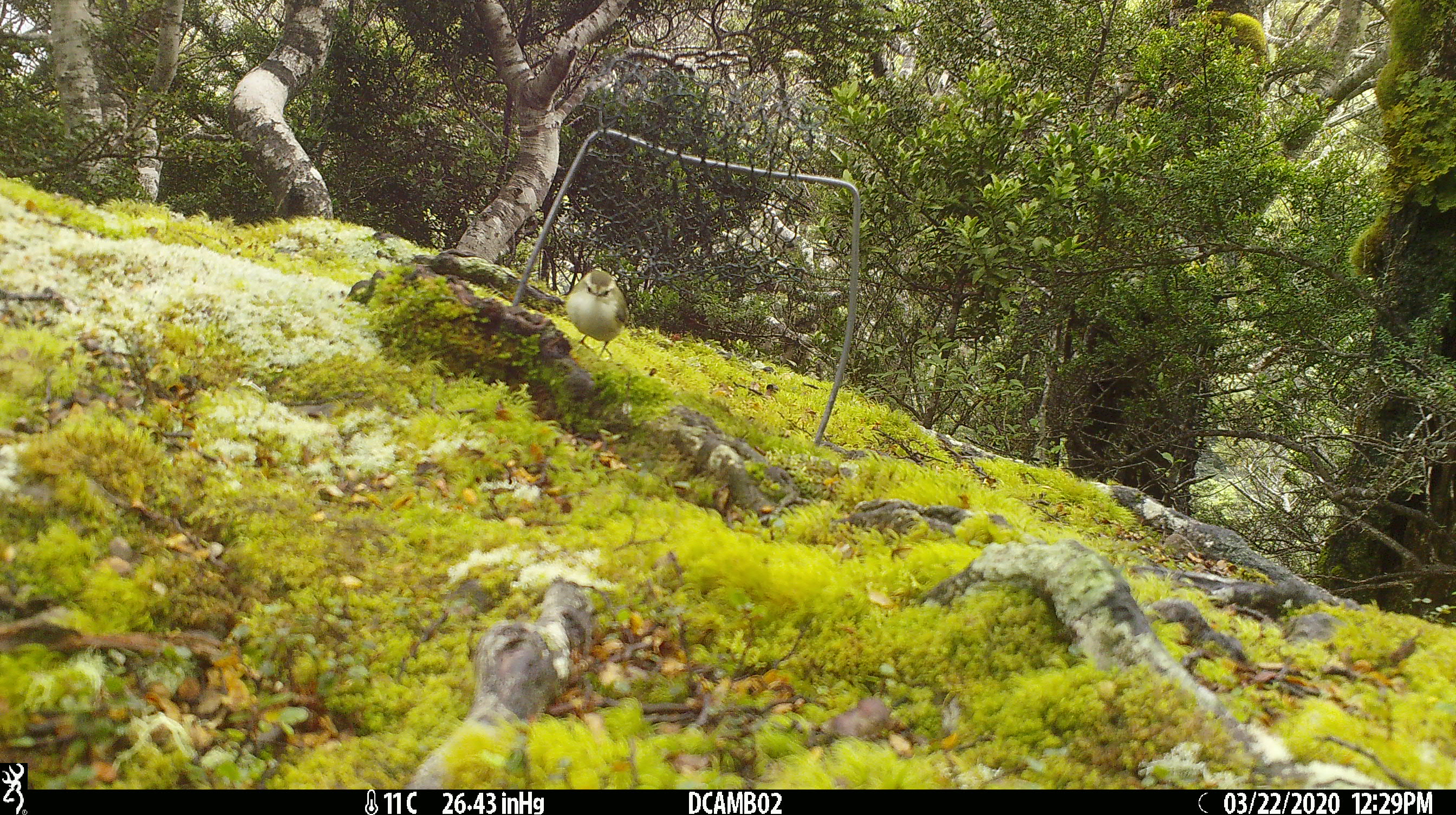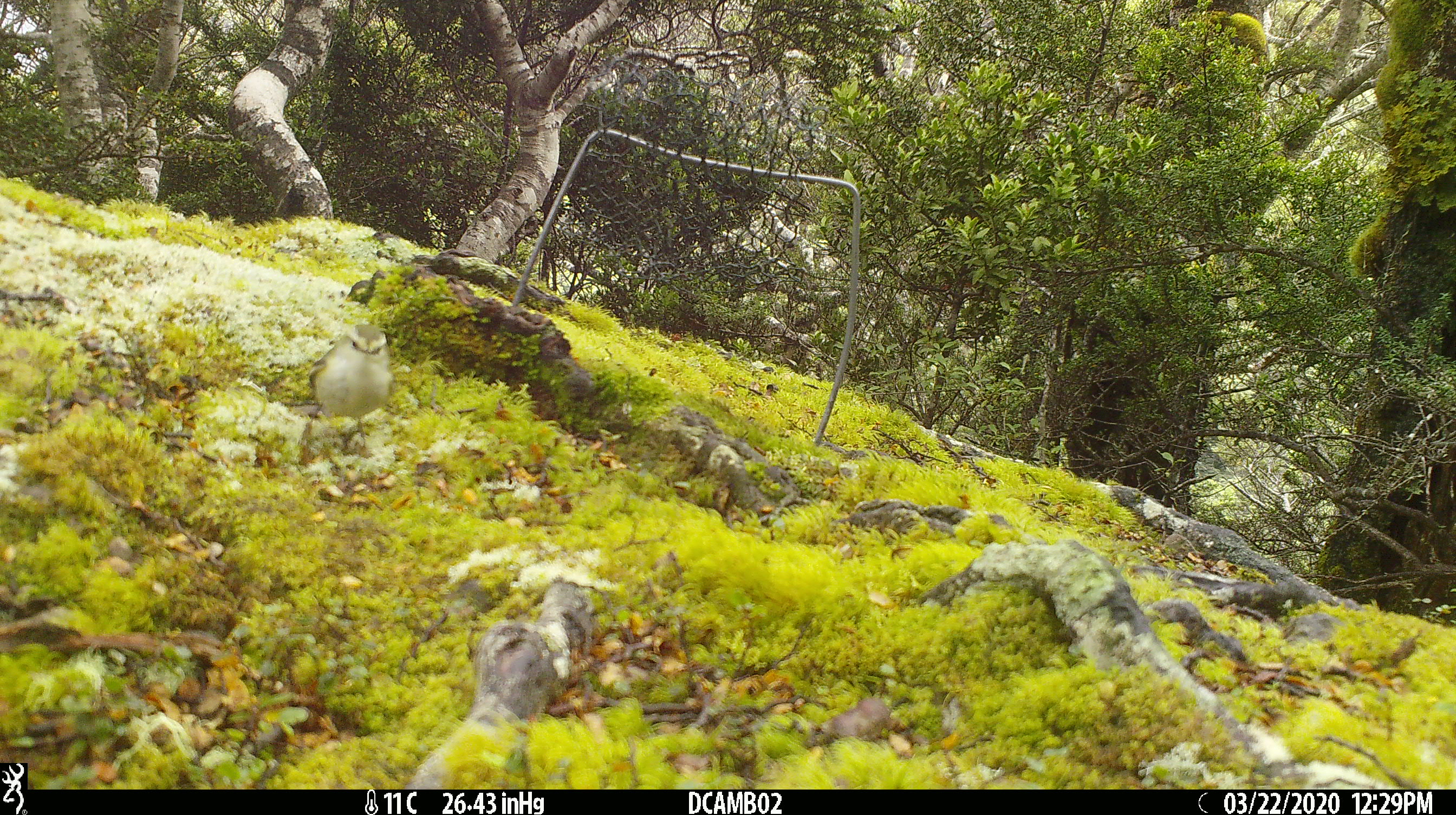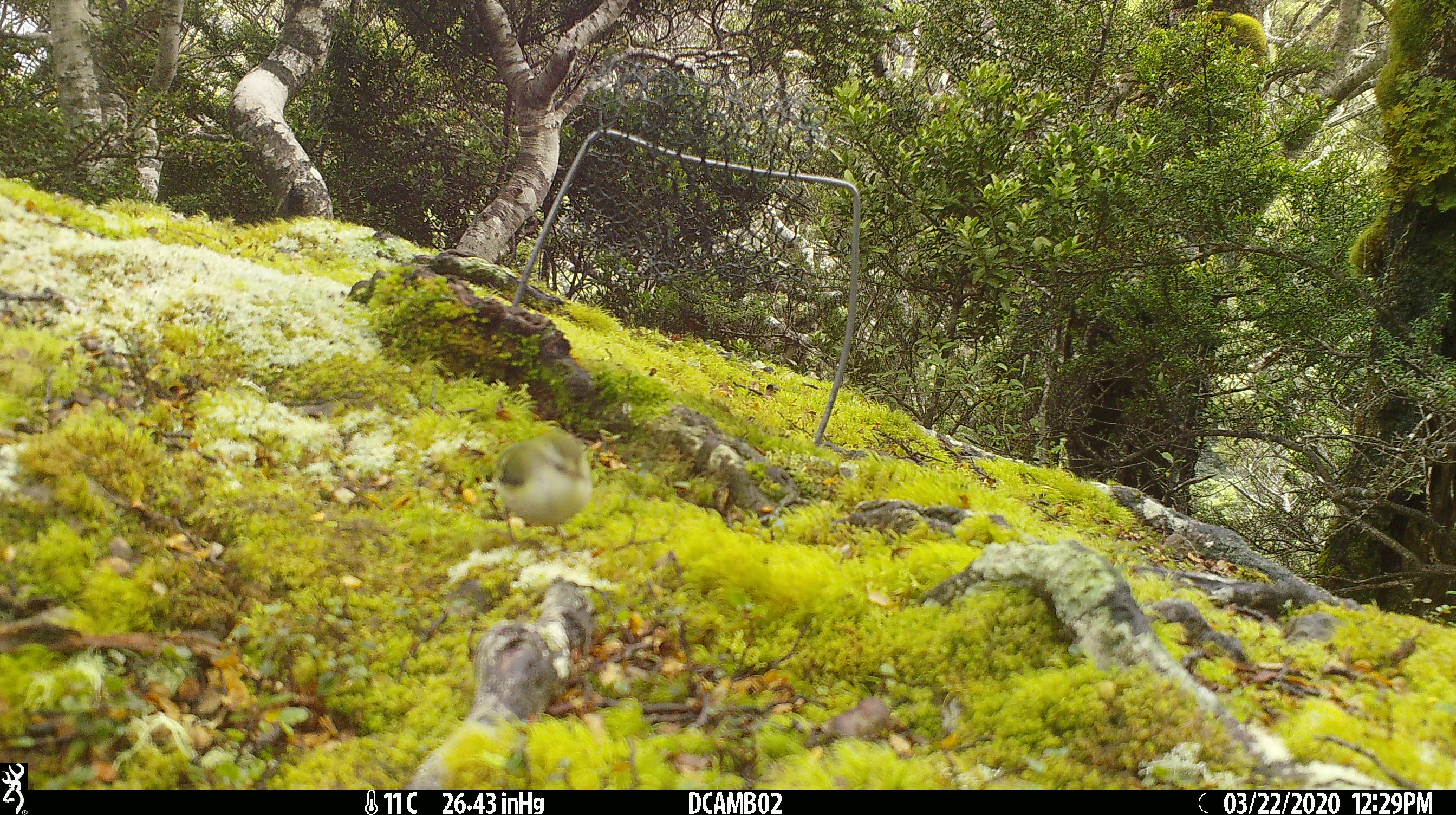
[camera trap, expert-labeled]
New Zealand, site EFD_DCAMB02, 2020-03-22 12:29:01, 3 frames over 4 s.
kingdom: Animalia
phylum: Chordata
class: Aves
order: Passeriformes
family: Acanthisittidae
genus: Acanthisitta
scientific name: Acanthisitta chloris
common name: rifleman